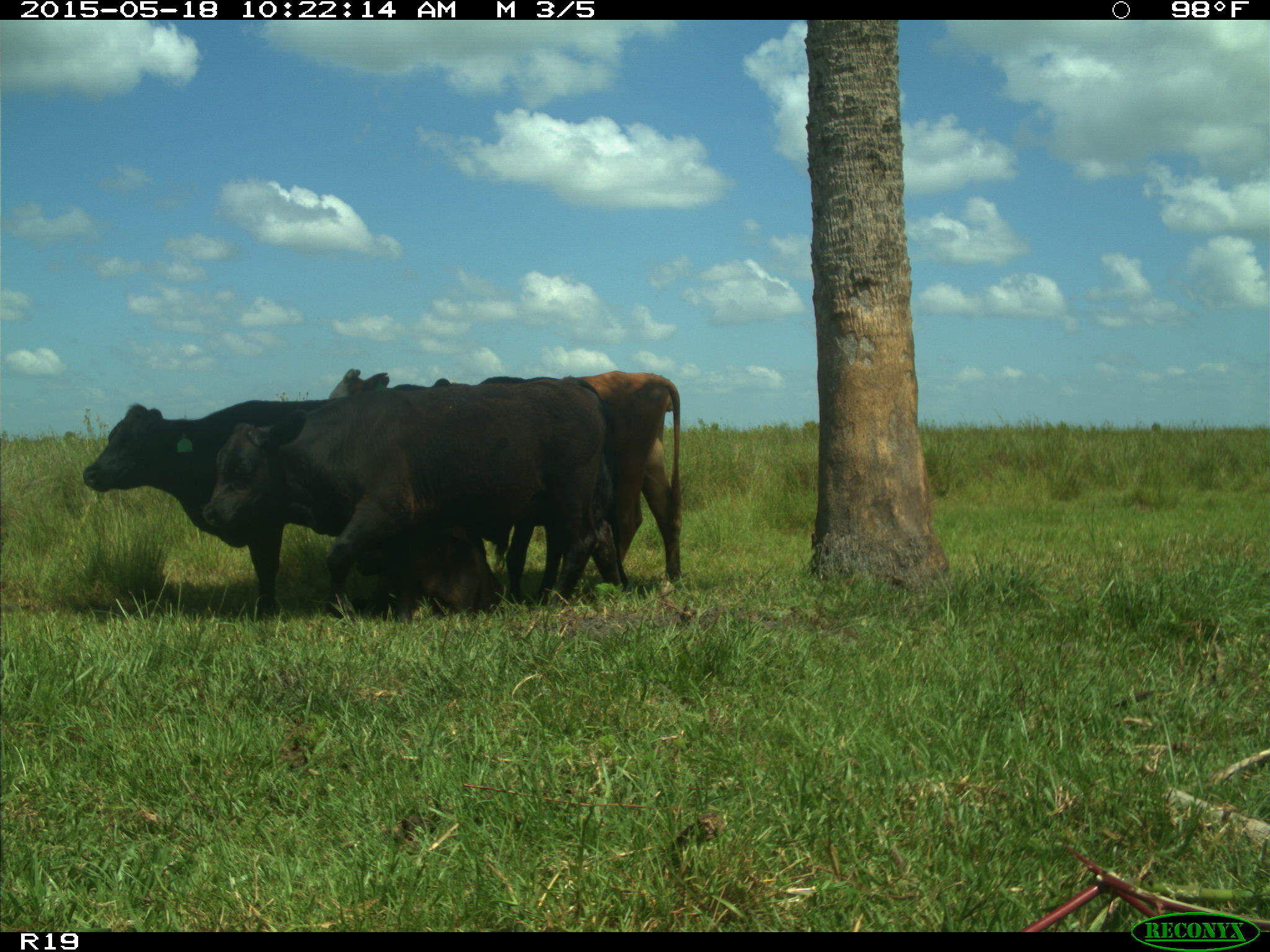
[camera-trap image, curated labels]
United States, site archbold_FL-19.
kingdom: Animalia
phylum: Chordata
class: Mammalia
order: Artiodactyla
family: Bovidae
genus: Bos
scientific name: Bos taurus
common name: domestic cow